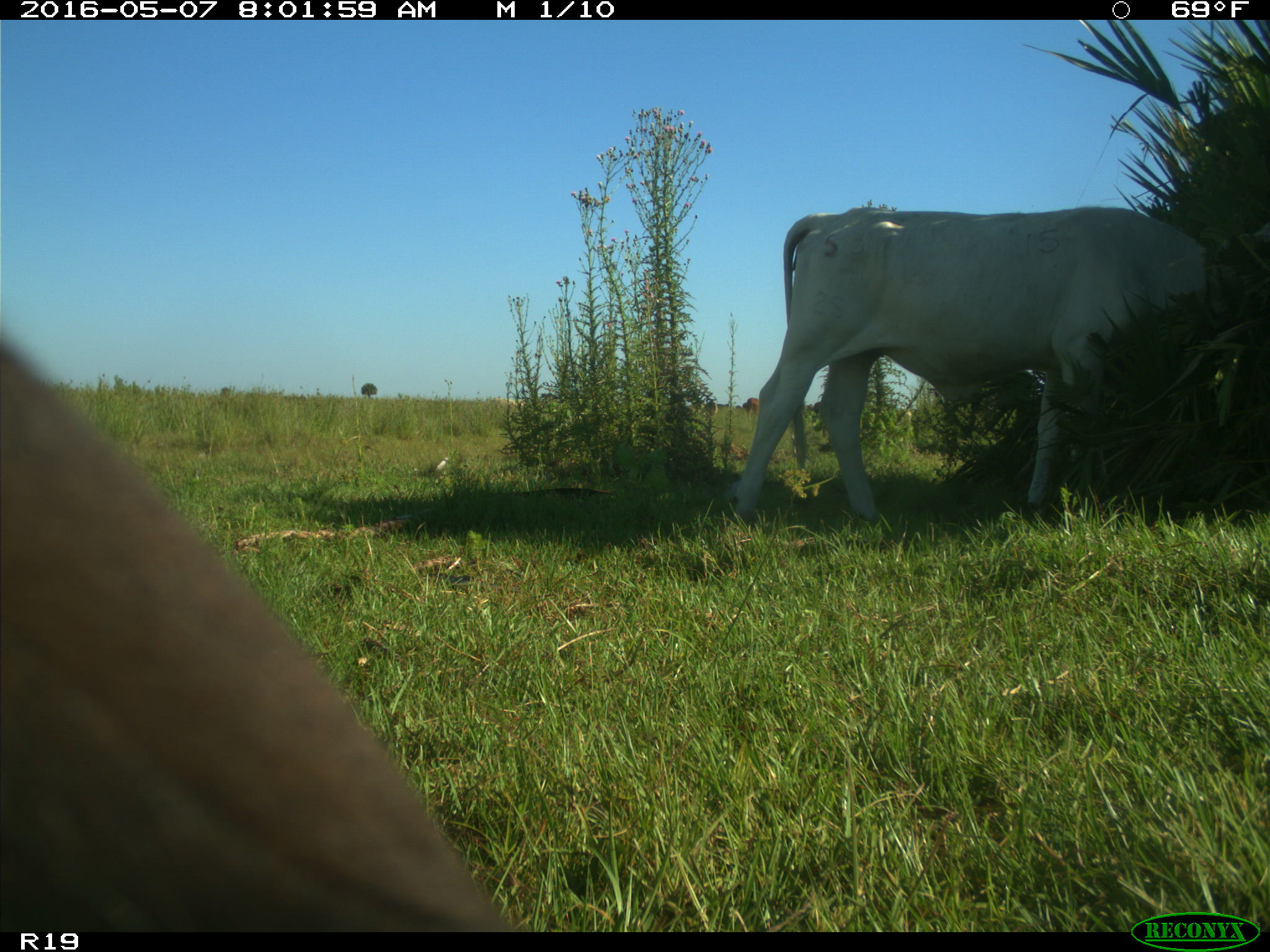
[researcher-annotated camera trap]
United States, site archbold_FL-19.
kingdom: Animalia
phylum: Chordata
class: Mammalia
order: Artiodactyla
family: Bovidae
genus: Bos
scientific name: Bos taurus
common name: domestic cow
Bos taurus (domestic cow).